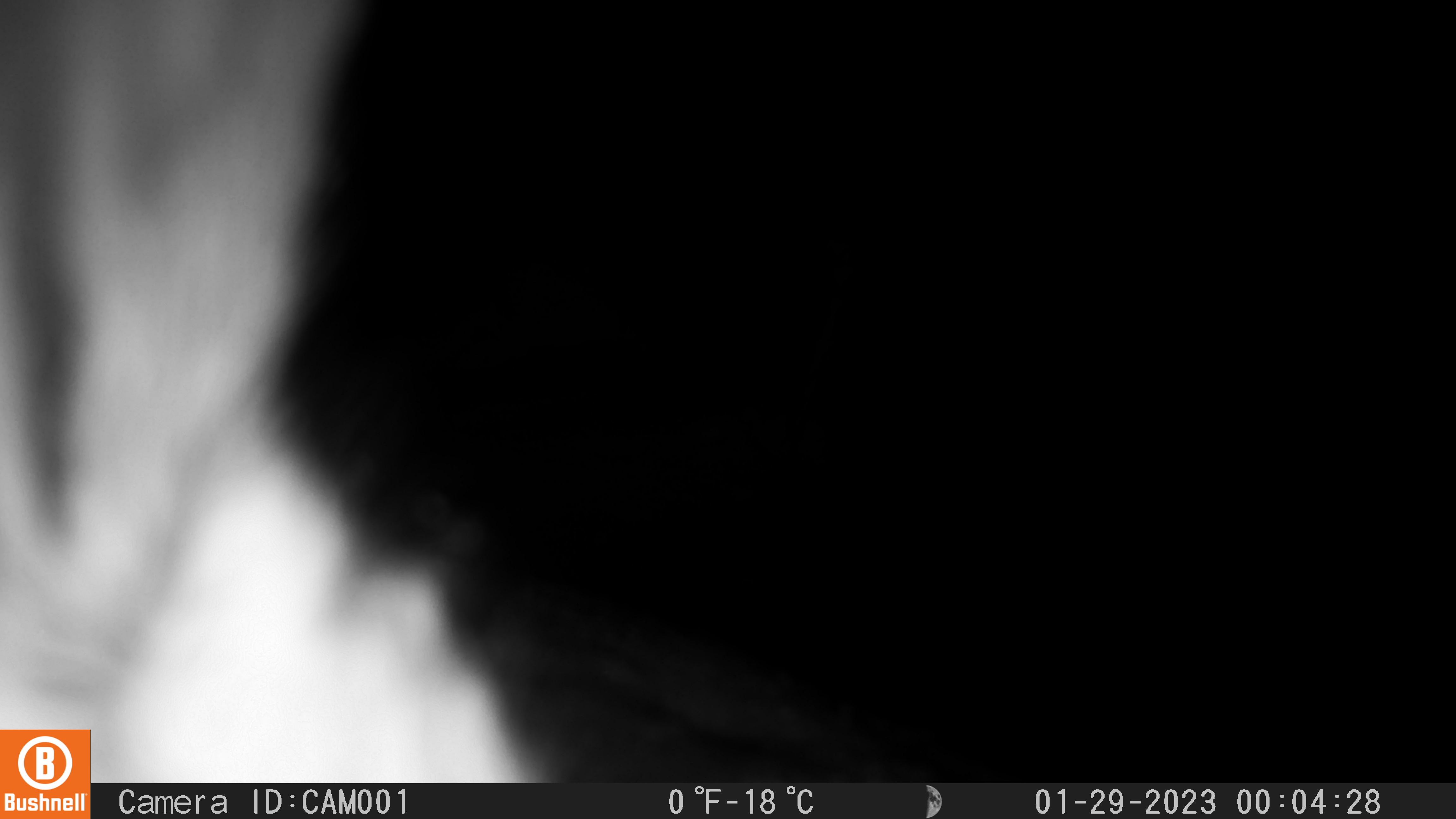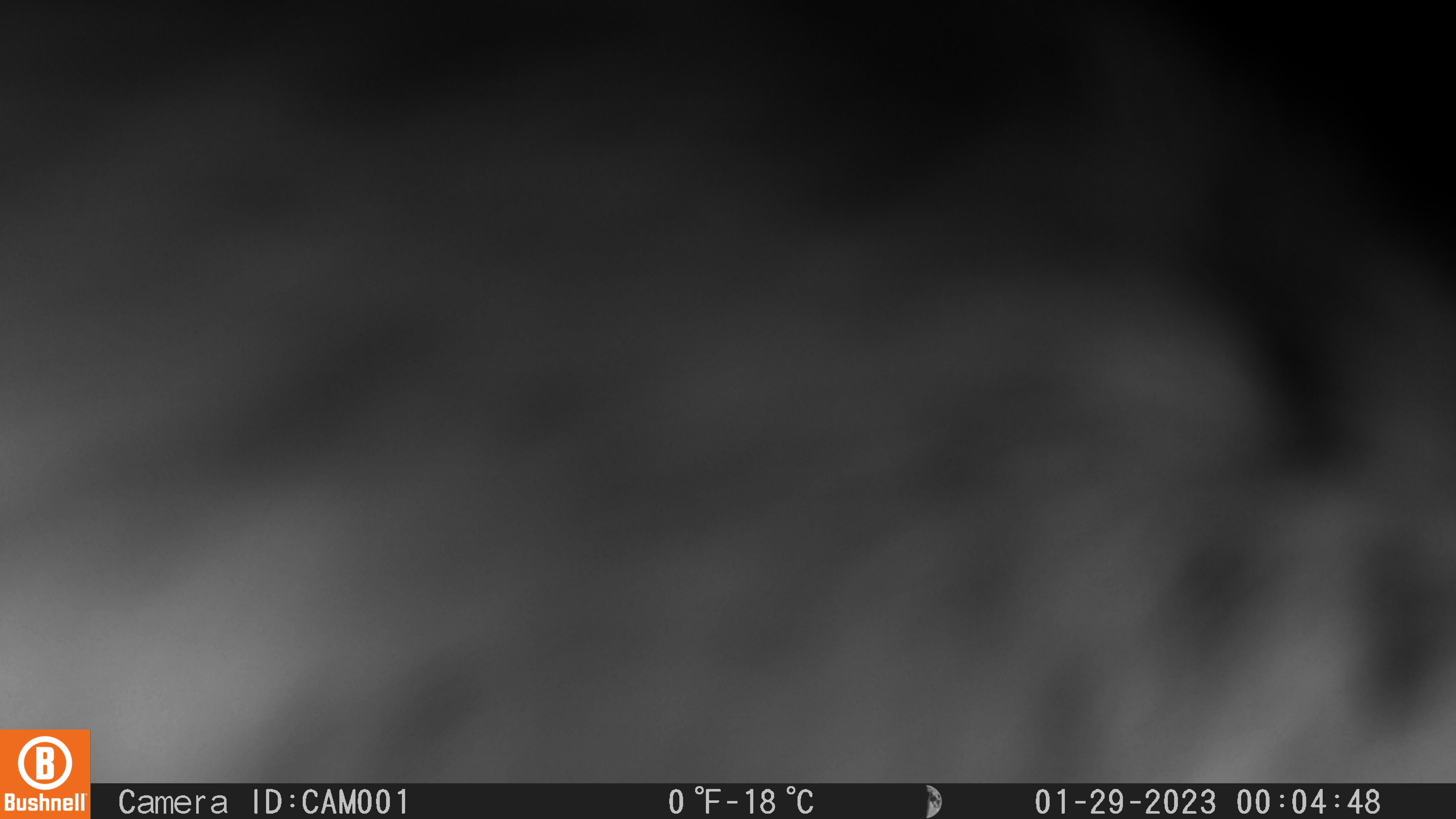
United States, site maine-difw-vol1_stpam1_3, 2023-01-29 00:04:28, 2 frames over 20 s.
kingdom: Animalia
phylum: Chordata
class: Mammalia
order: Lagomorpha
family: Leporidae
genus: Lepus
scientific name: Lepus americanus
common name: snowshoe hare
Snowshoe hare (Lepus americanus).